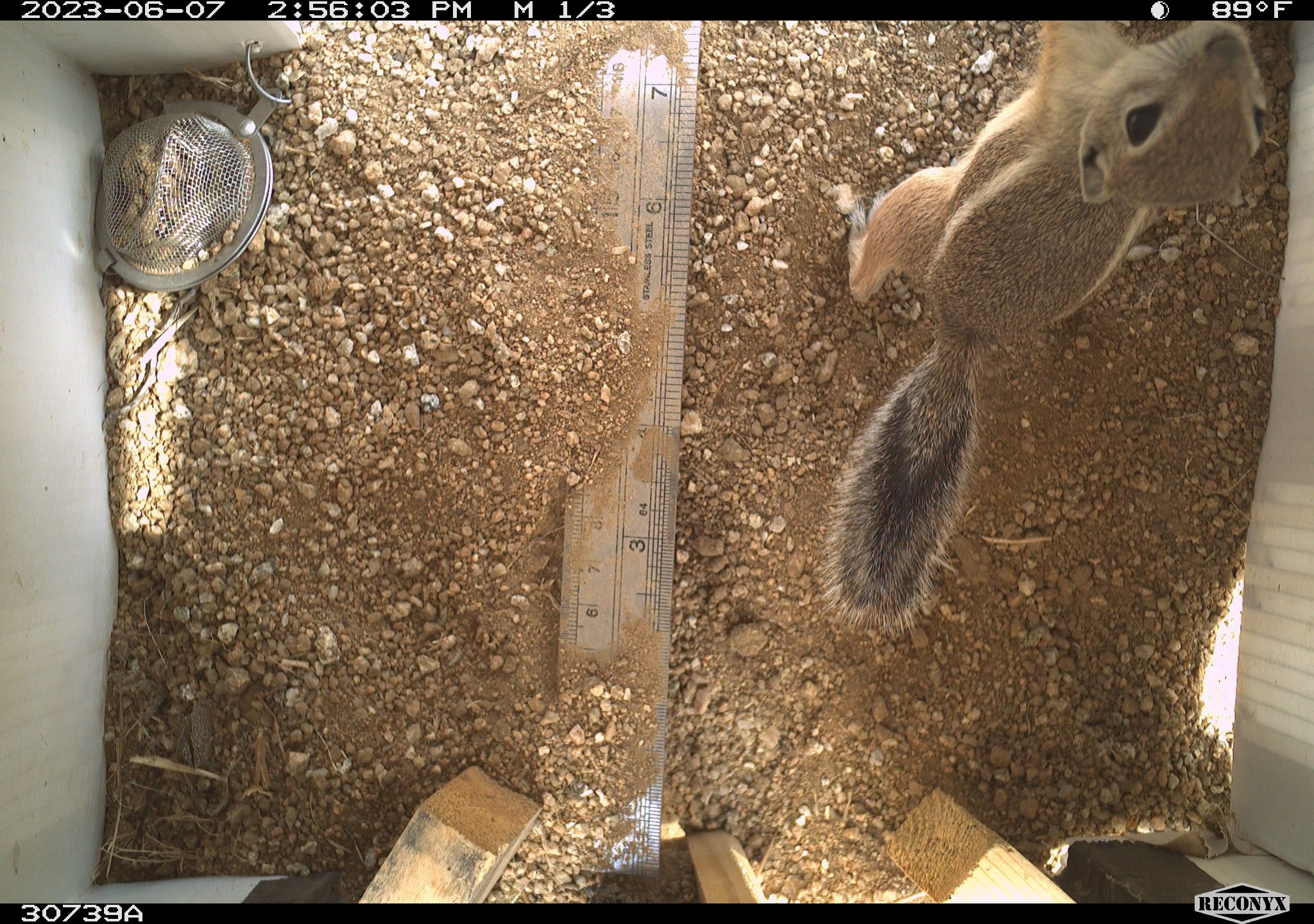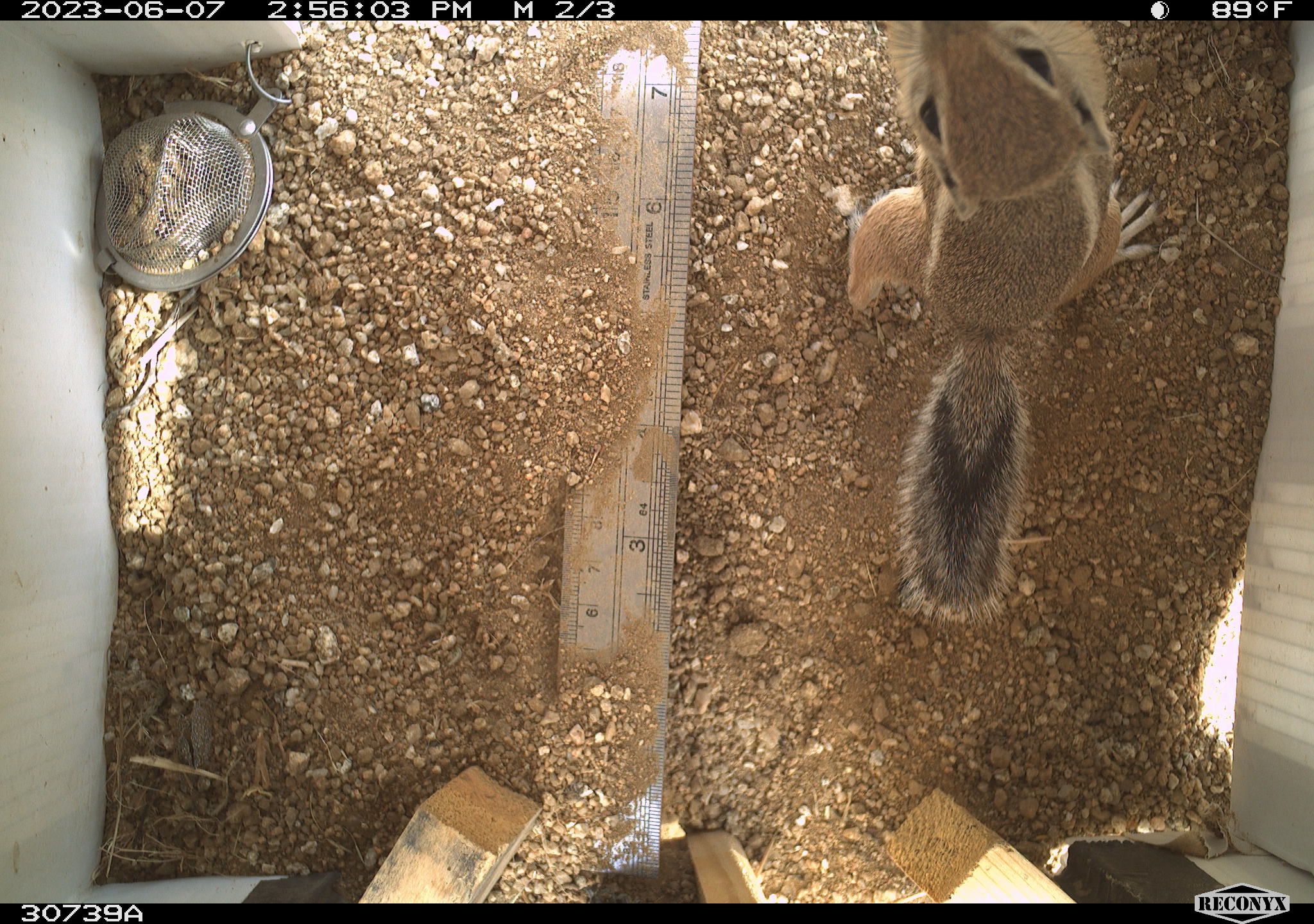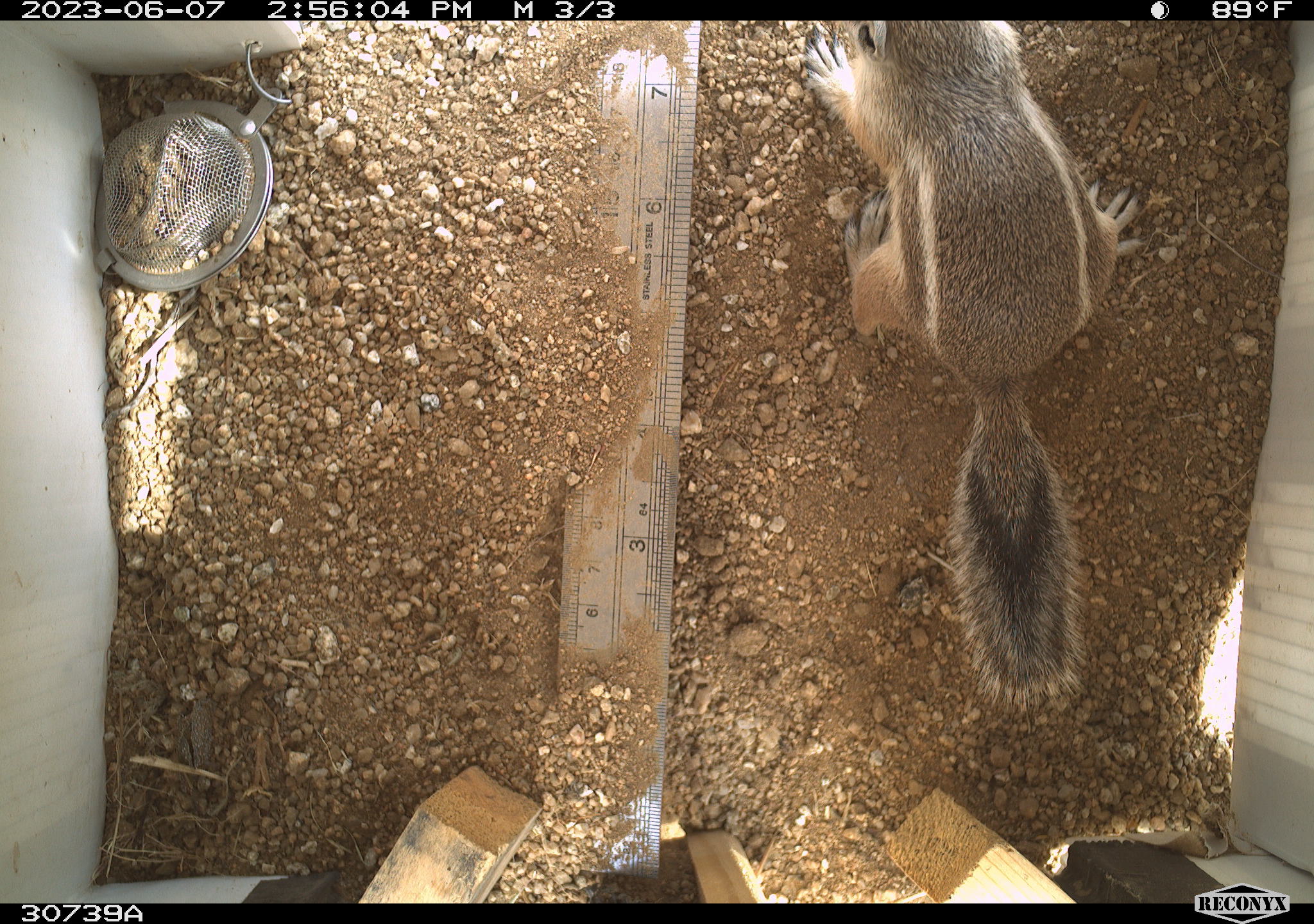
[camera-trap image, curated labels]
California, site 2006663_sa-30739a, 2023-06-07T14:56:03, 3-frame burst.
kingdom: Animalia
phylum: Chordata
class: Mammalia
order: Rodentia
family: Sciuridae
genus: Ammospermophilus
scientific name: Ammospermophilus leucurus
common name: white-tailed antelope squirrel